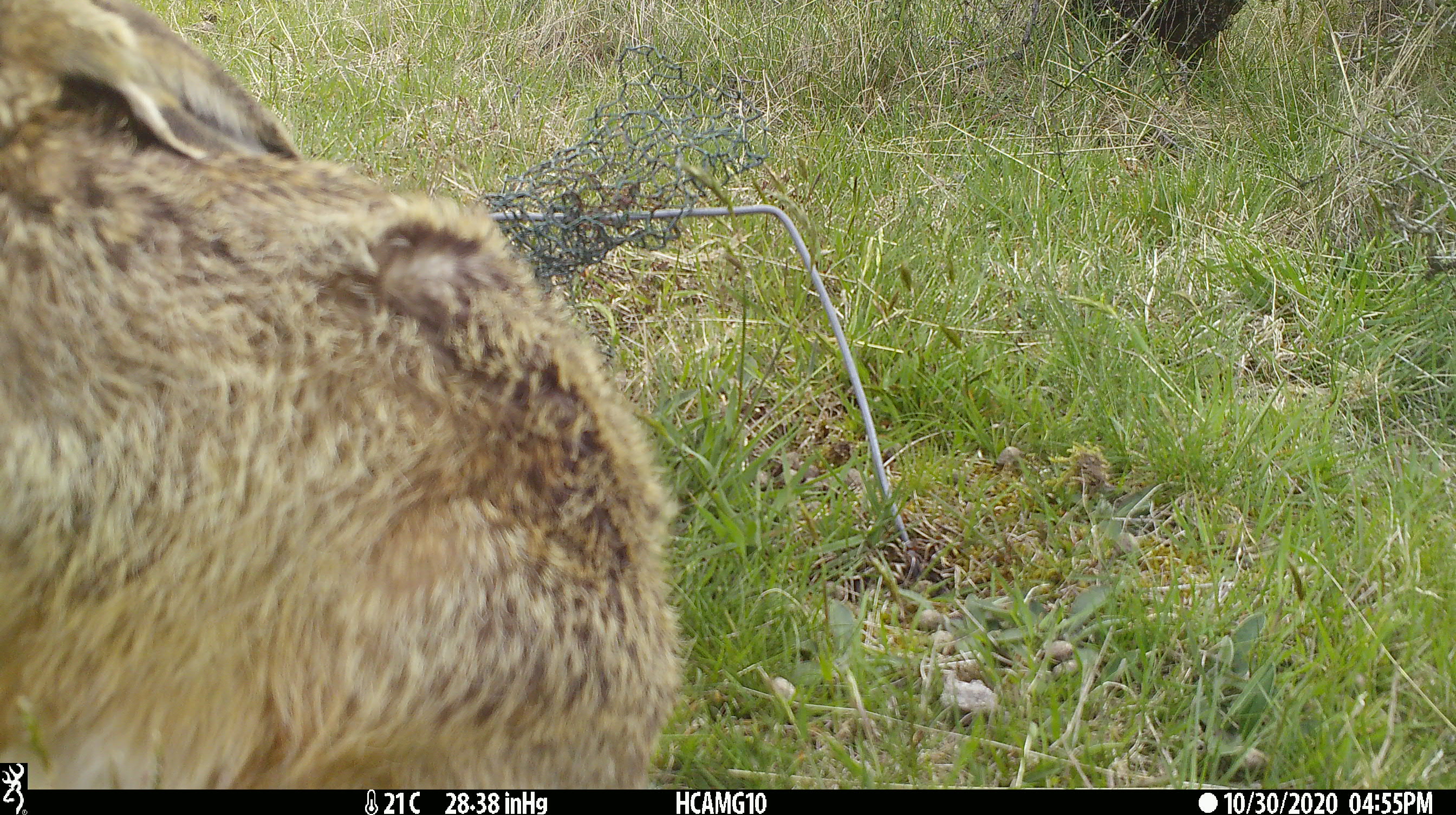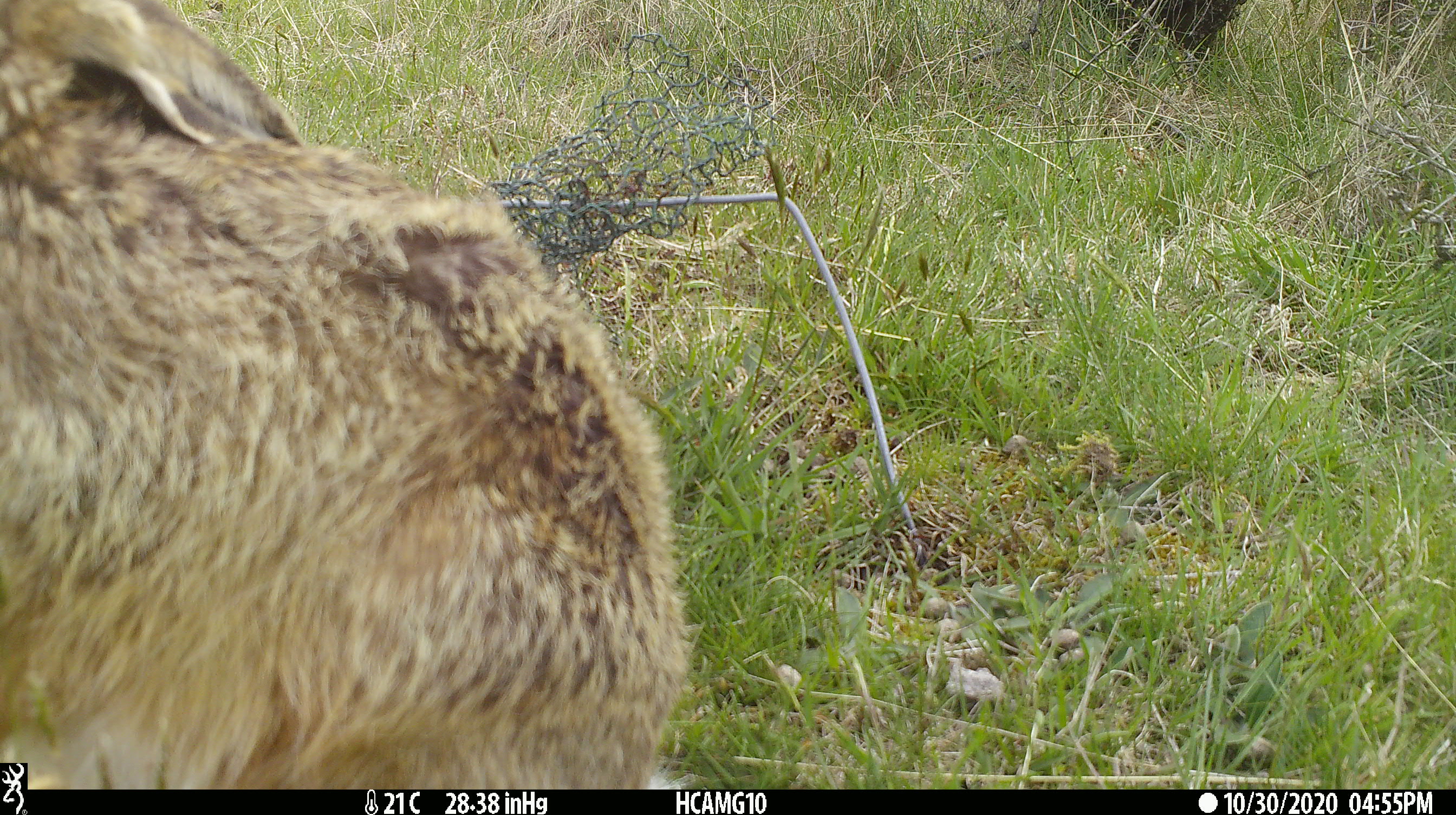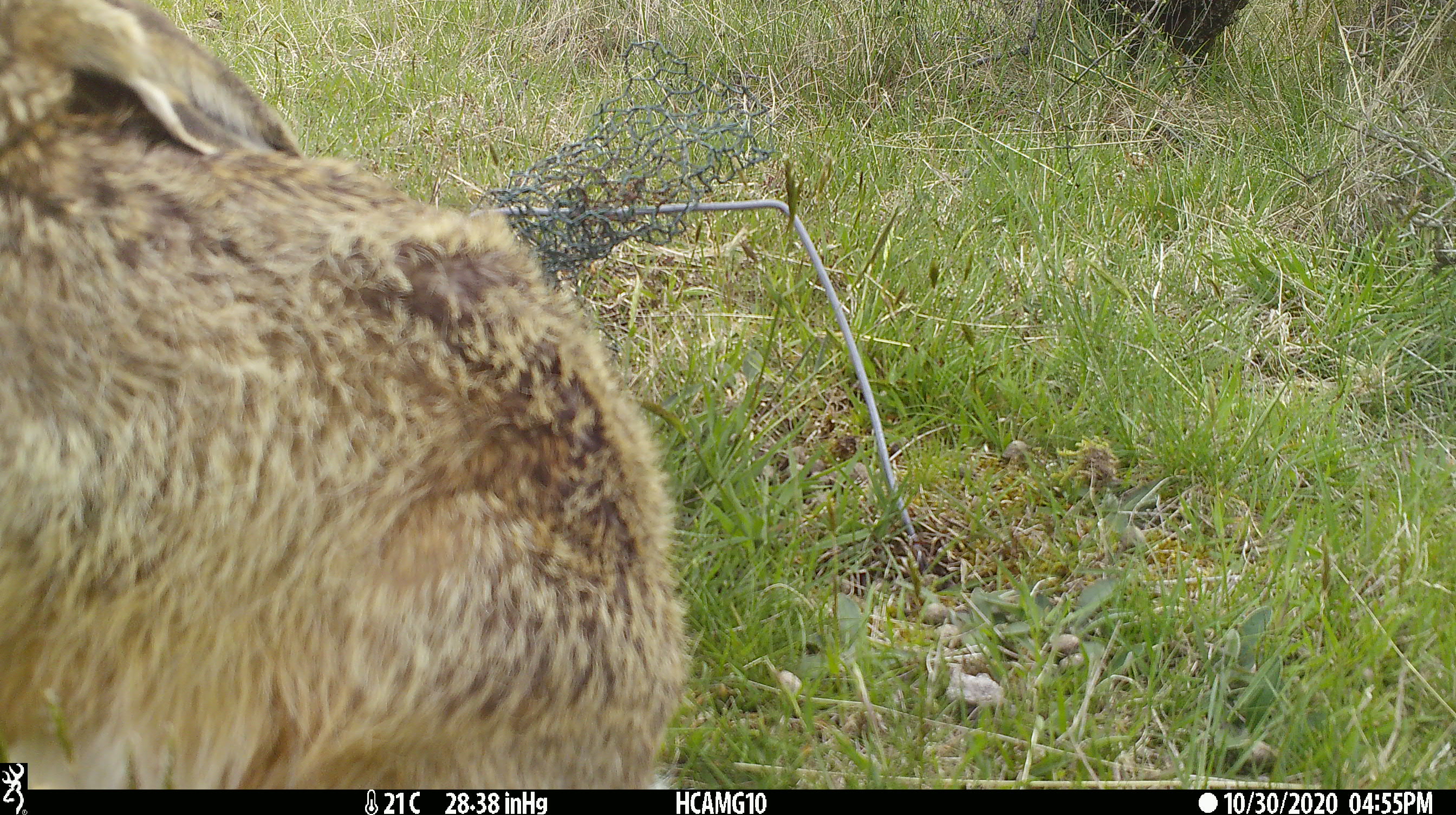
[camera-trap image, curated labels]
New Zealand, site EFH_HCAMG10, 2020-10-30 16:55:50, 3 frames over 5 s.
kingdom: Animalia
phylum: Chordata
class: Mammalia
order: Lagomorpha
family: Leporidae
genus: Lepus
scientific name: Lepus europaeus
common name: brown hare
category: hare